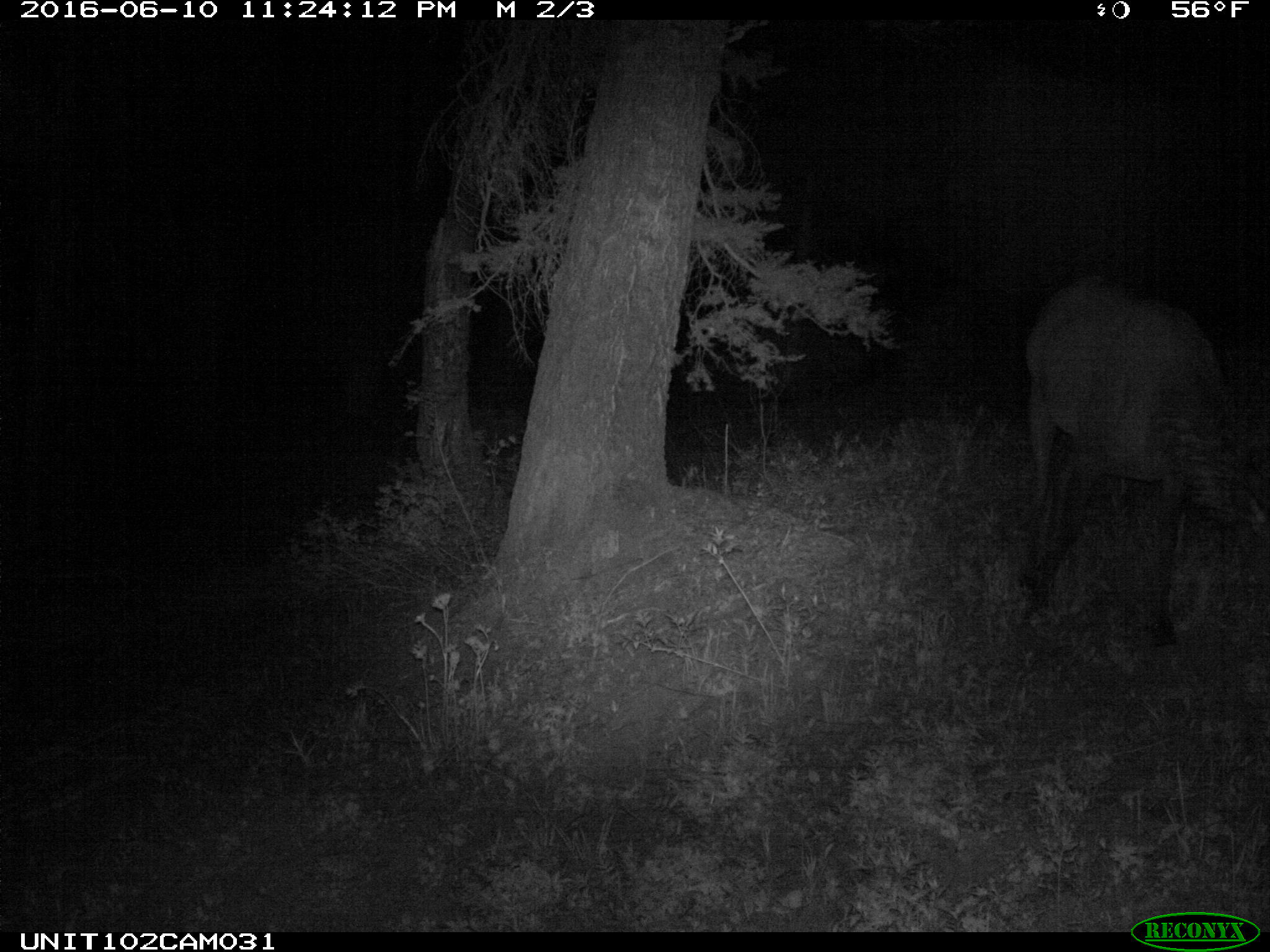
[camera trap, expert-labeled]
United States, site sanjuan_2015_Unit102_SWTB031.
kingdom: Animalia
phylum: Chordata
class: Mammalia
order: Artiodactyla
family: Cervidae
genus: Cervus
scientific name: Cervus elaphus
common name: red deer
Cervus elaphus (red deer).